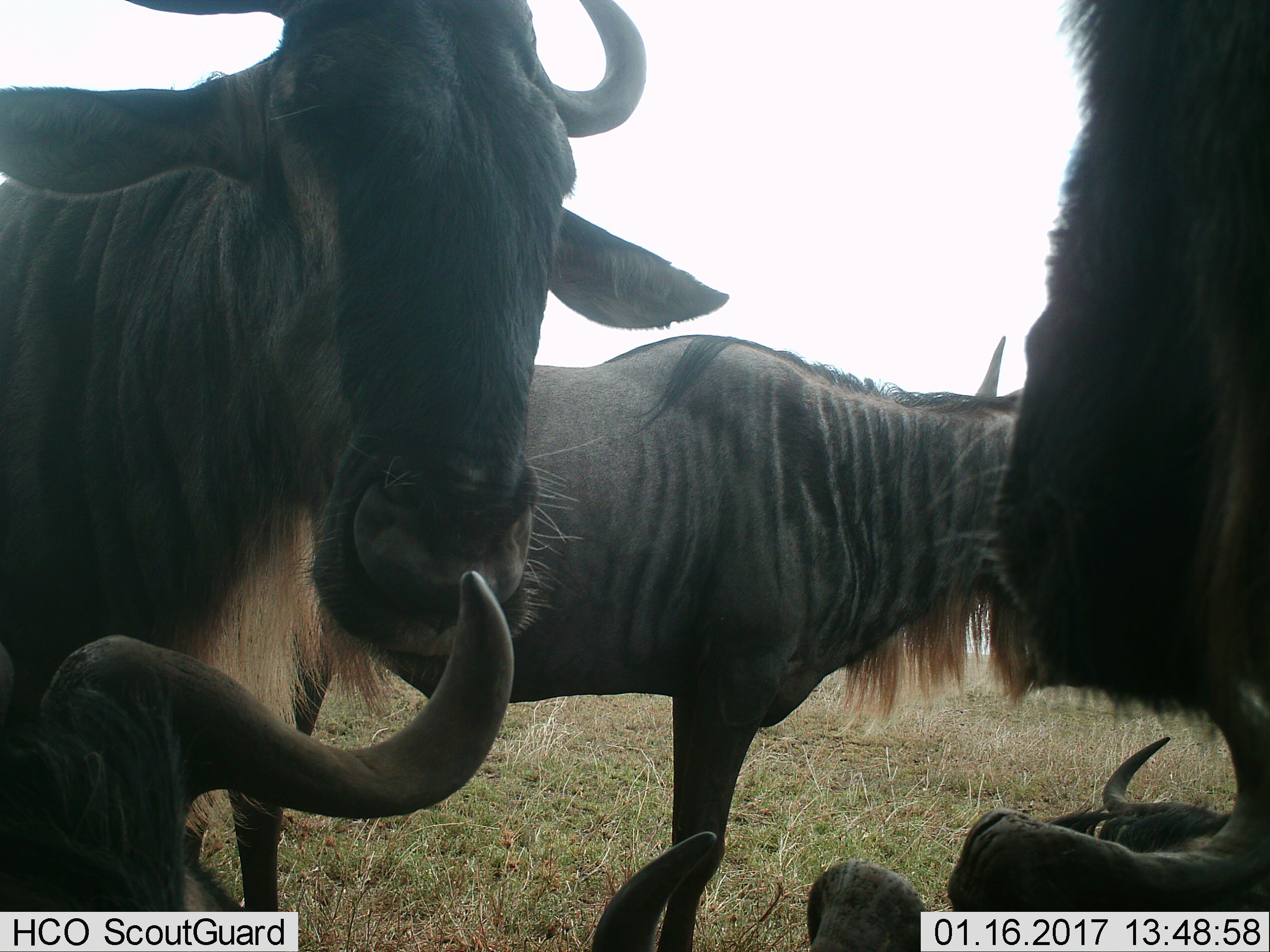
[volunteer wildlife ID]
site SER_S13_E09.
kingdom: Animalia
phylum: Chordata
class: Mammalia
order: Artiodactyla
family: Bovidae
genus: Connochaetes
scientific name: Connochaetes taurinus taurinus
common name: blue wildebeest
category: wildebeestblue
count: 6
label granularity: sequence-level